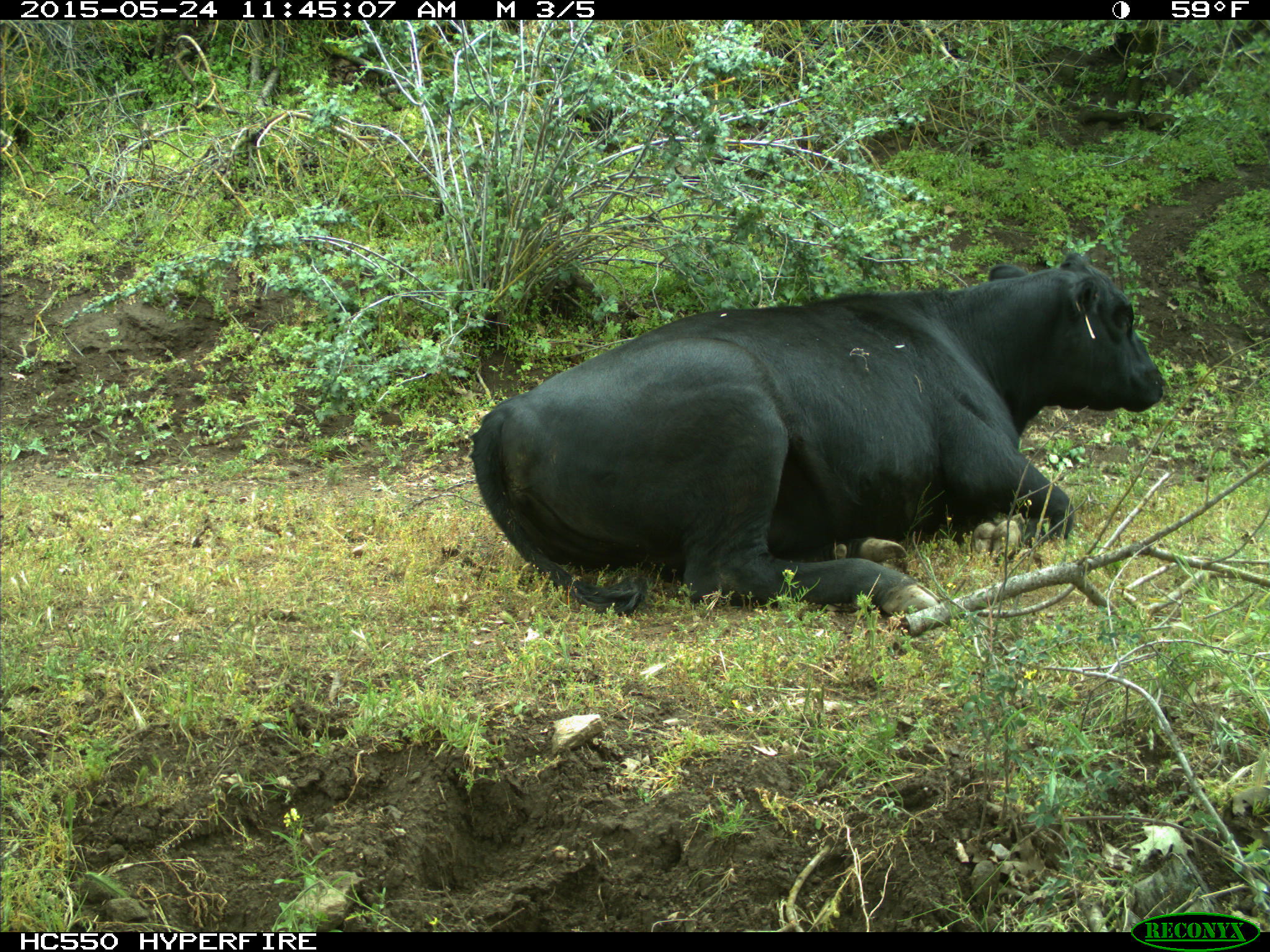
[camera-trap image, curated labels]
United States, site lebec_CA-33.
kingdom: Animalia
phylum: Chordata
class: Mammalia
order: Artiodactyla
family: Bovidae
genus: Bos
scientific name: Bos taurus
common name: domestic cow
Bos taurus (domestic cow).